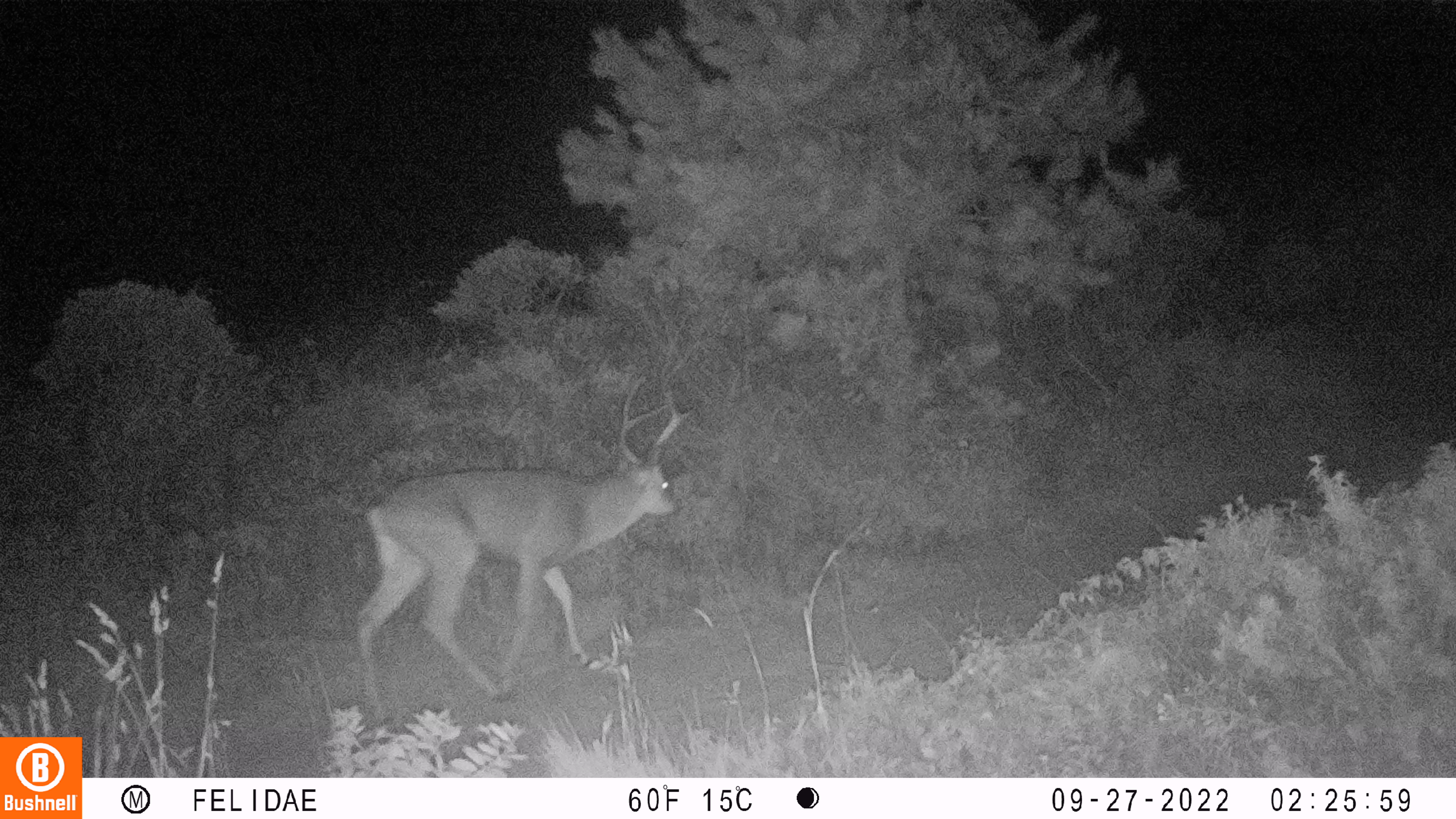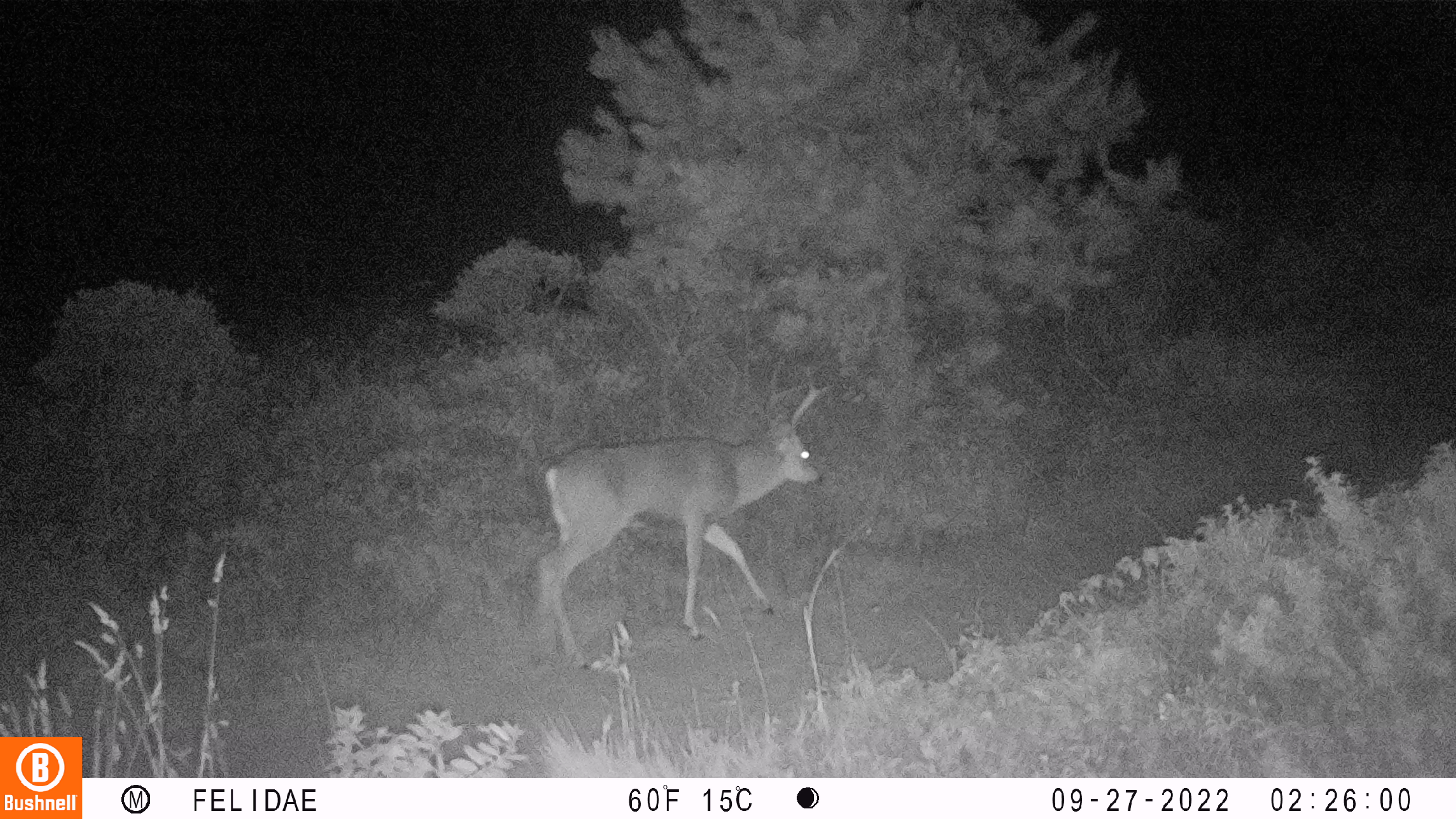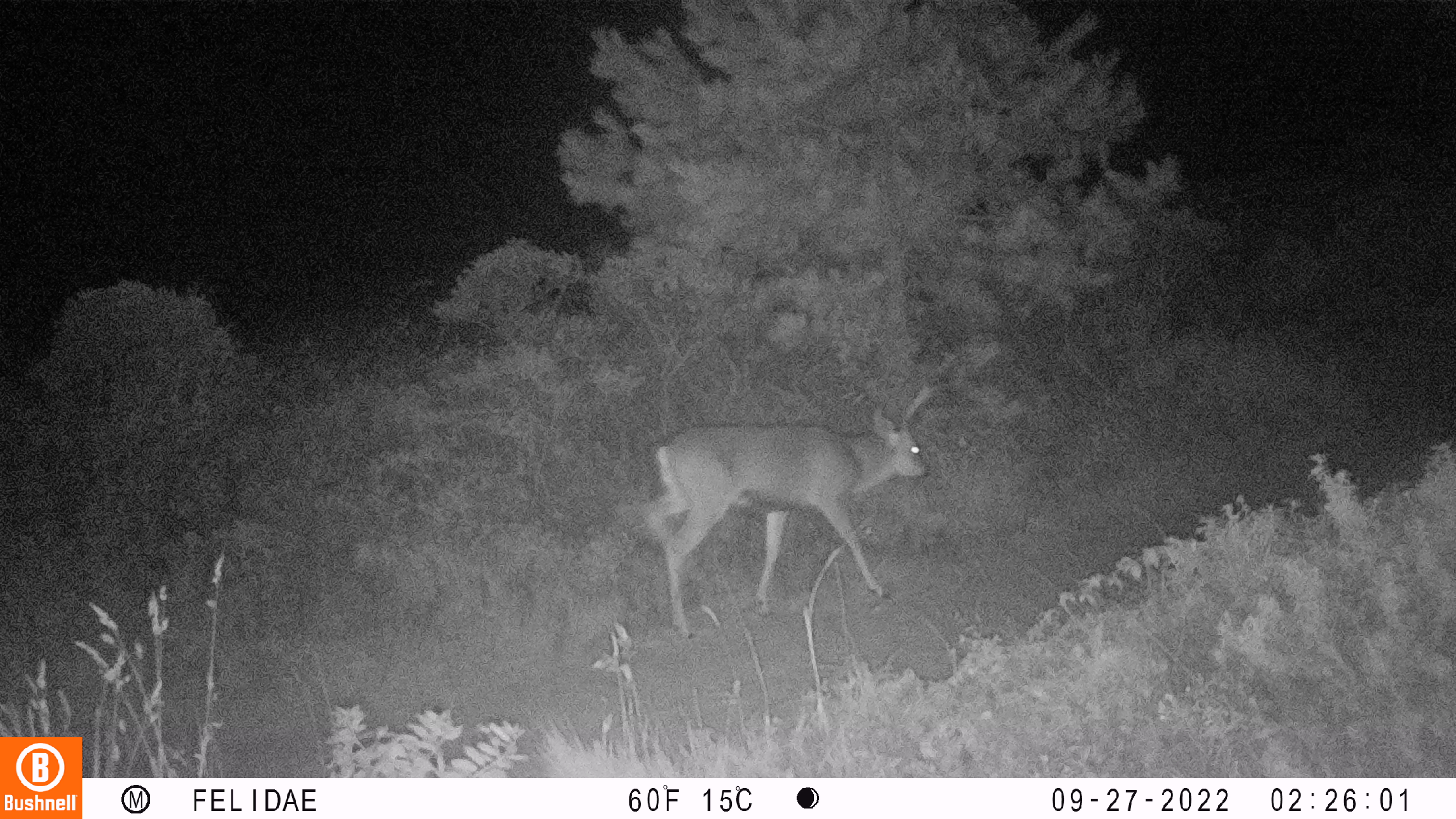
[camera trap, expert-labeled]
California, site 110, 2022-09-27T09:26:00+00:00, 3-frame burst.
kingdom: Animalia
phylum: Chordata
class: Mammalia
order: Artiodactyla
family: Cervidae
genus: Odocoileus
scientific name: Odocoileus hemionus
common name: mule deer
Mule deer (Odocoileus hemionus).